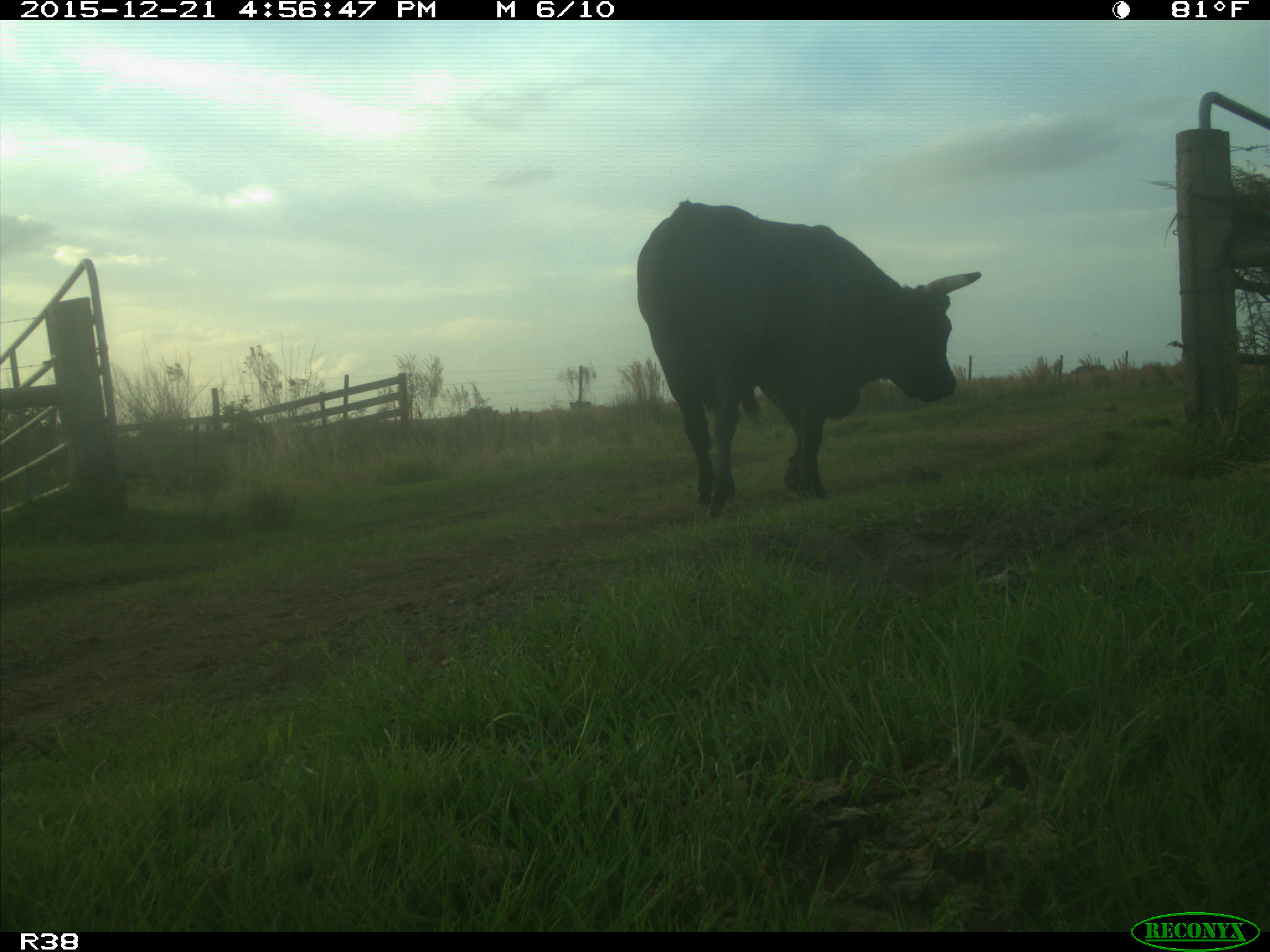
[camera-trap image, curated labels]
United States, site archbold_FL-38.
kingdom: Animalia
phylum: Chordata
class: Mammalia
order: Artiodactyla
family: Bovidae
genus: Bos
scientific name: Bos taurus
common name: domestic cow